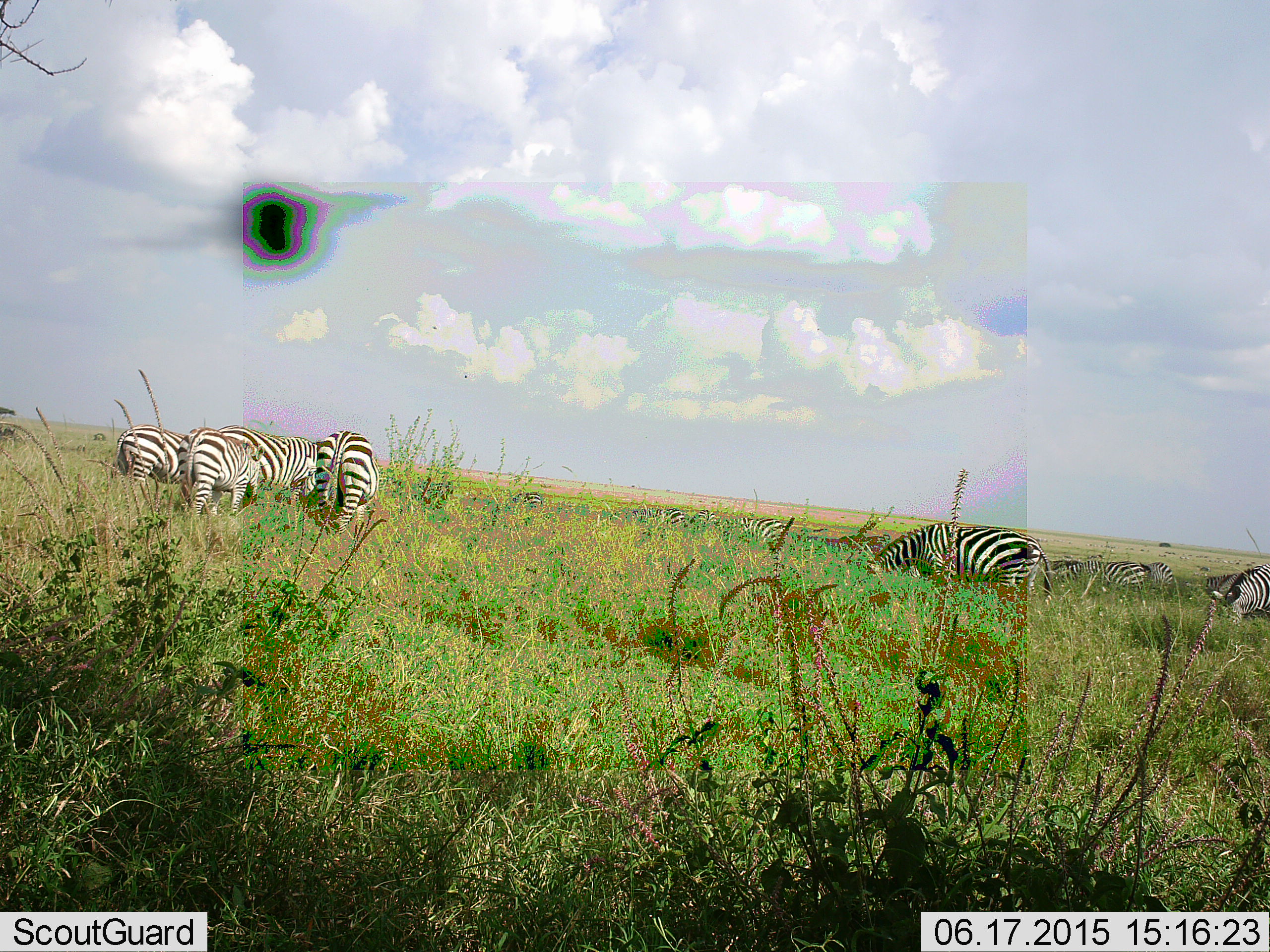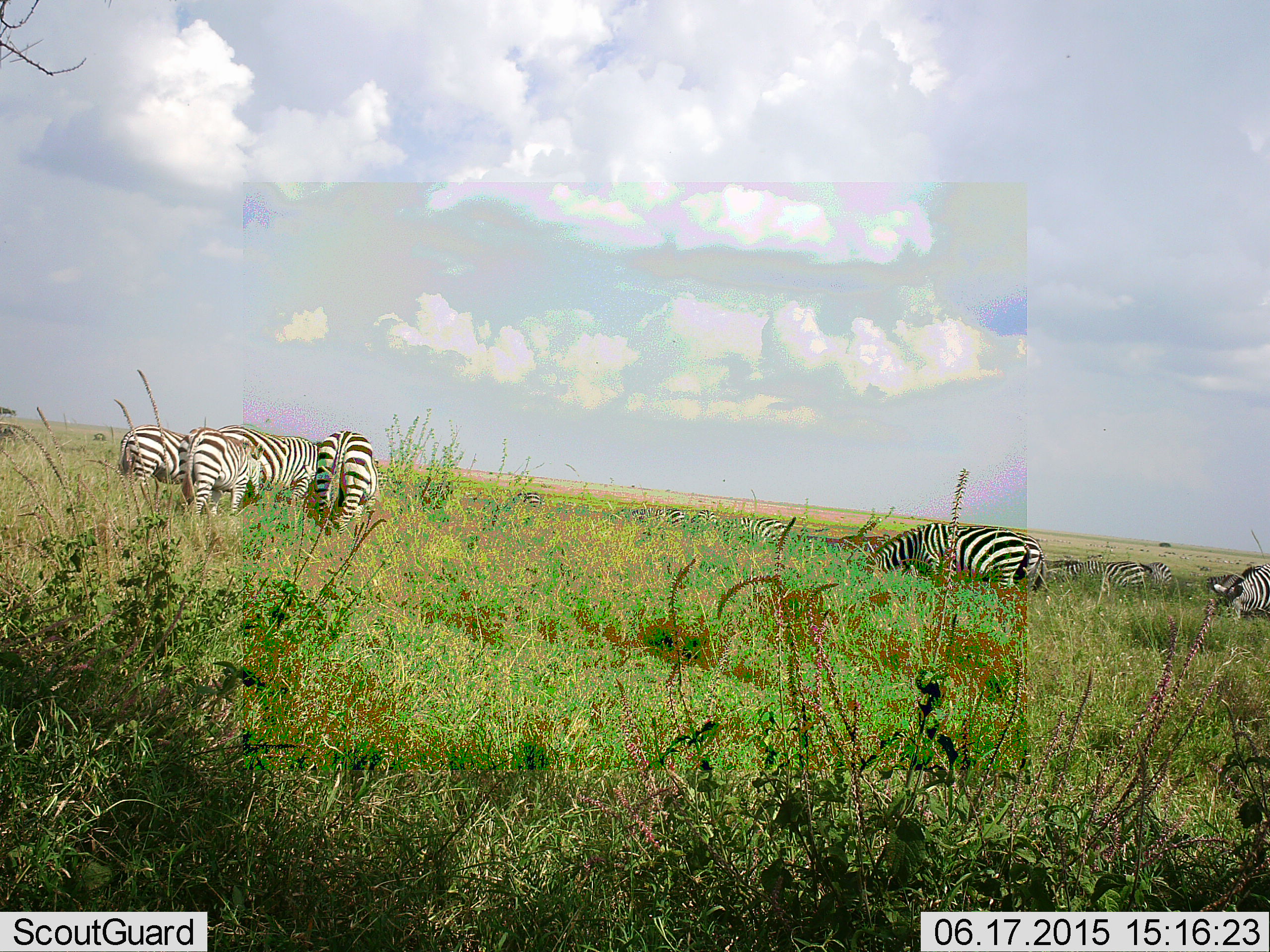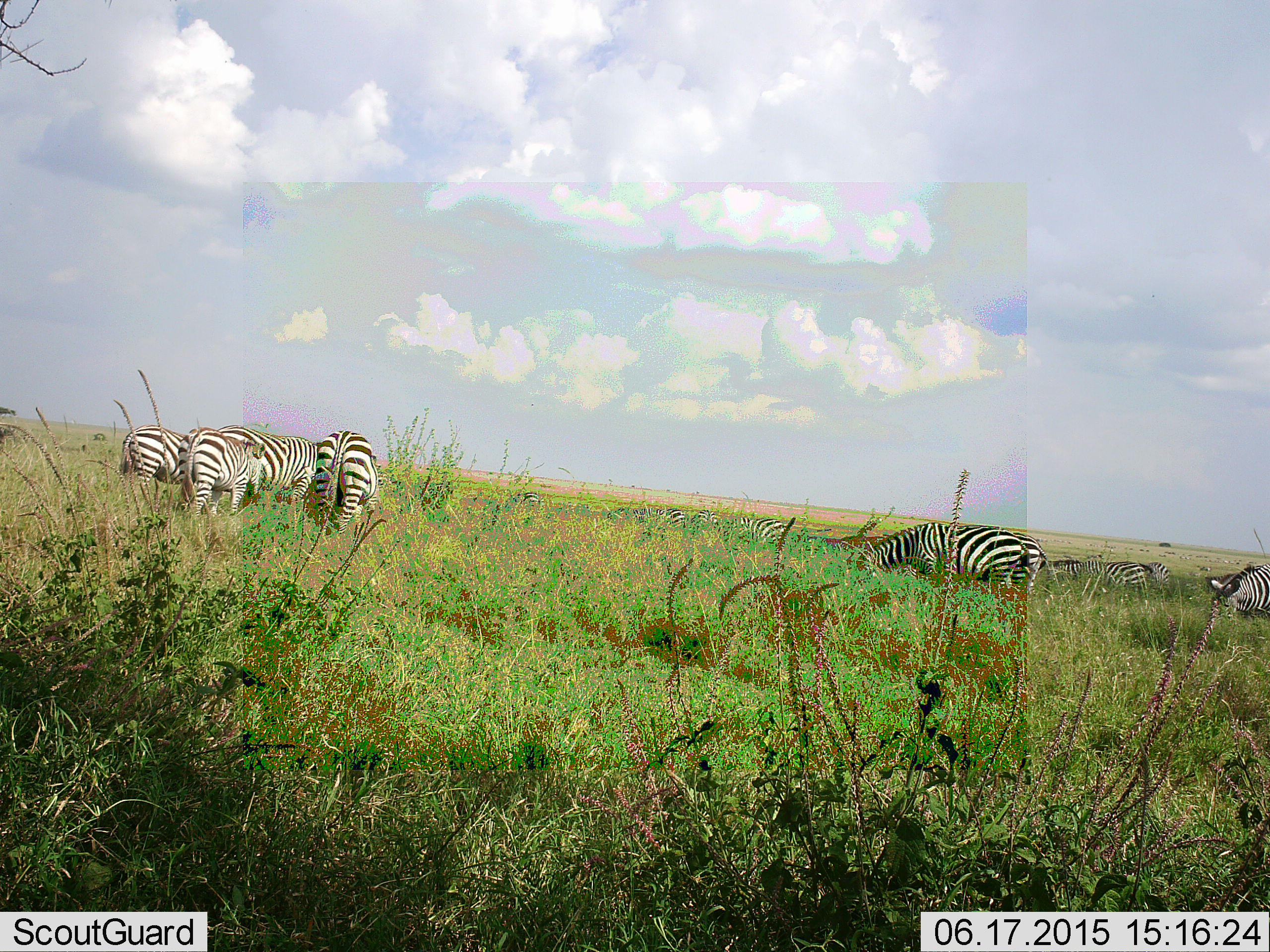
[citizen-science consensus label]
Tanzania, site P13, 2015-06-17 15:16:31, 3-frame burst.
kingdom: Animalia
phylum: Chordata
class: Mammalia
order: Perissodactyla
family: Equidae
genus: Equus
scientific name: Equus quagga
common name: plains zebra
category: zebra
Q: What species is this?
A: Zebra (plains zebra) (Equus quagga).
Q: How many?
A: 11-50.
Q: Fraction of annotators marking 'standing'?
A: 46%.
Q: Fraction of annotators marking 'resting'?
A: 8%.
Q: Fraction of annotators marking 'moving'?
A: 0%.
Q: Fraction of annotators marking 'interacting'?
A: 8%.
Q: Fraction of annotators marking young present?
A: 0%.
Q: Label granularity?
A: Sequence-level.